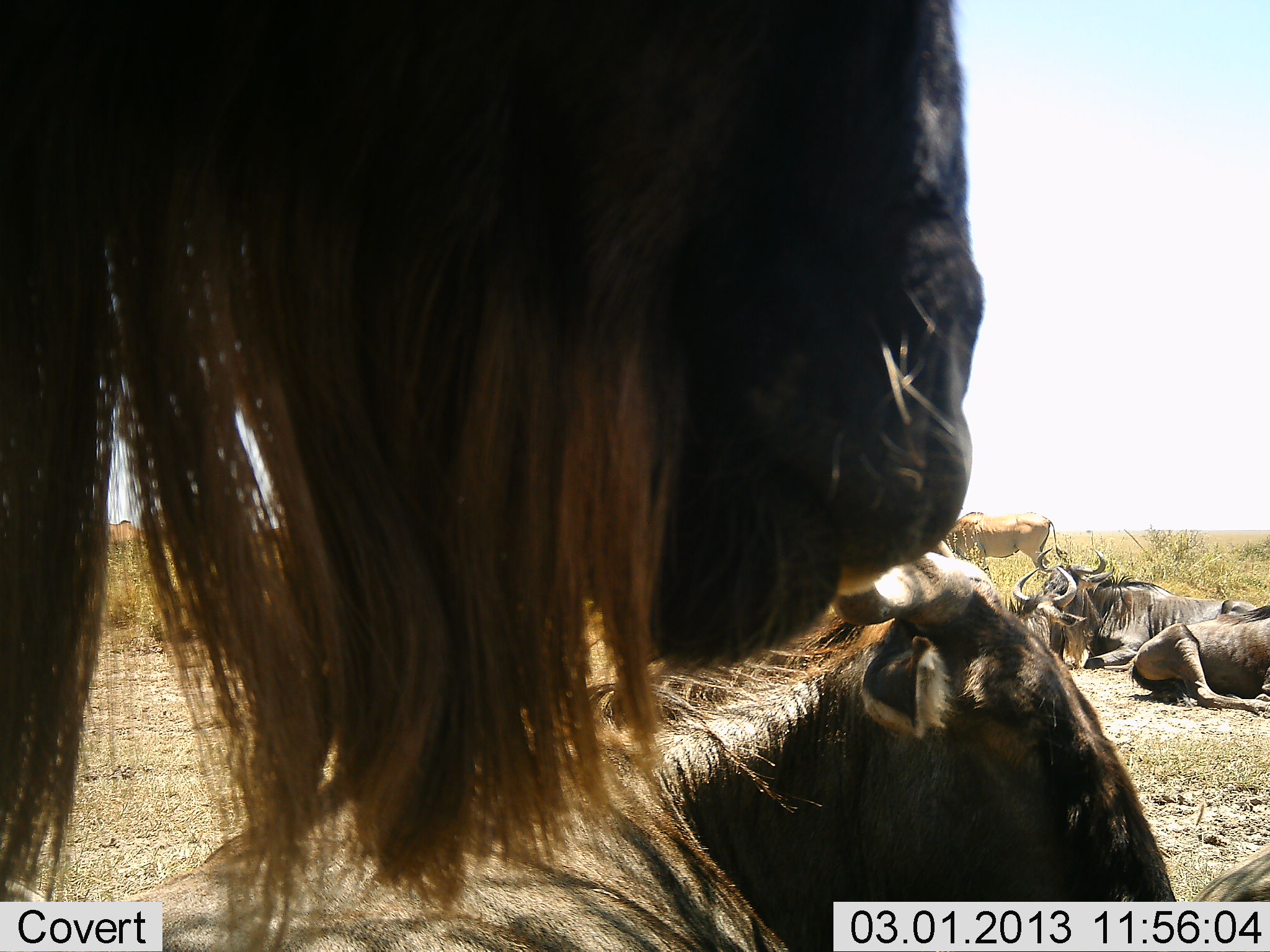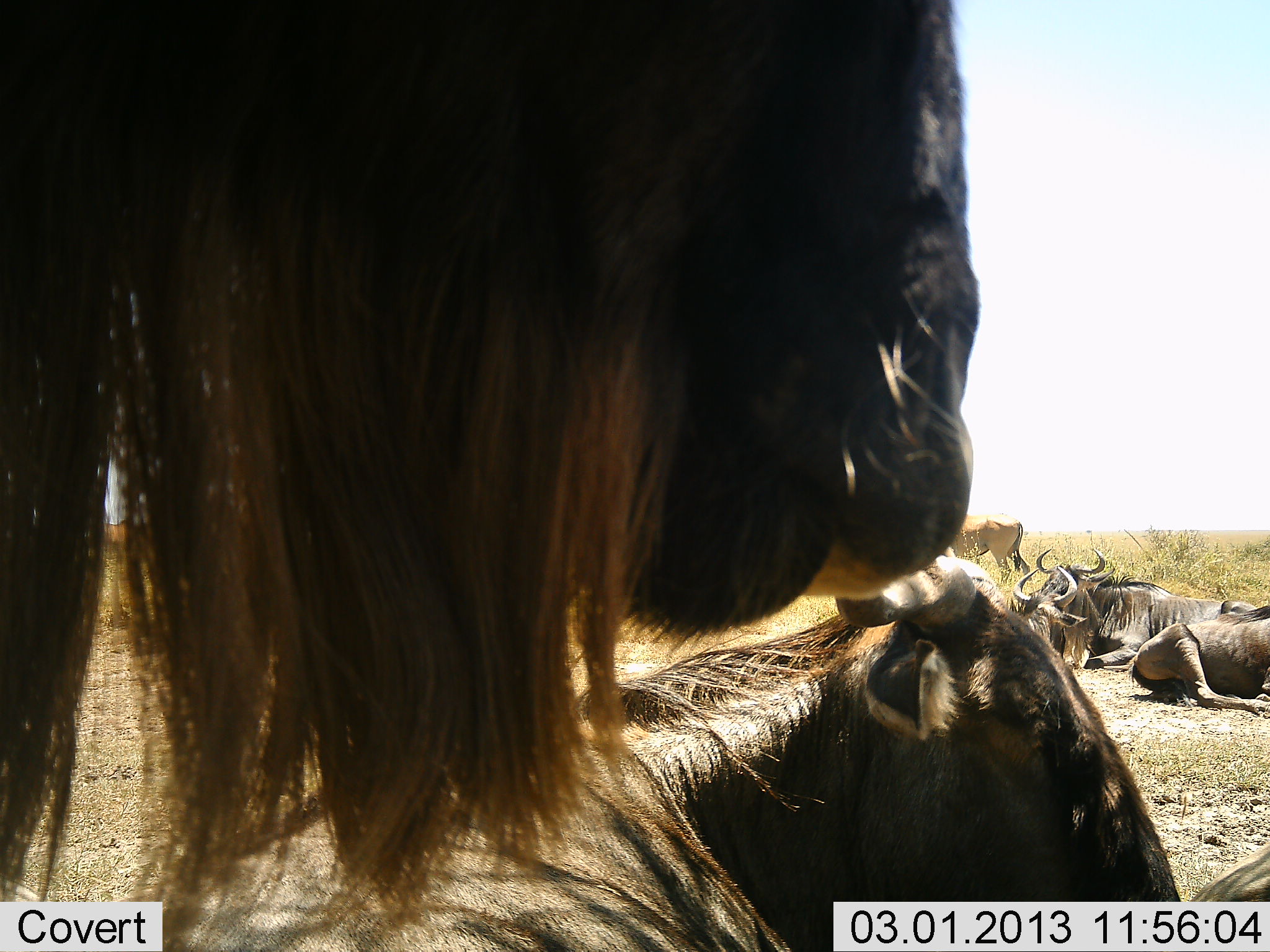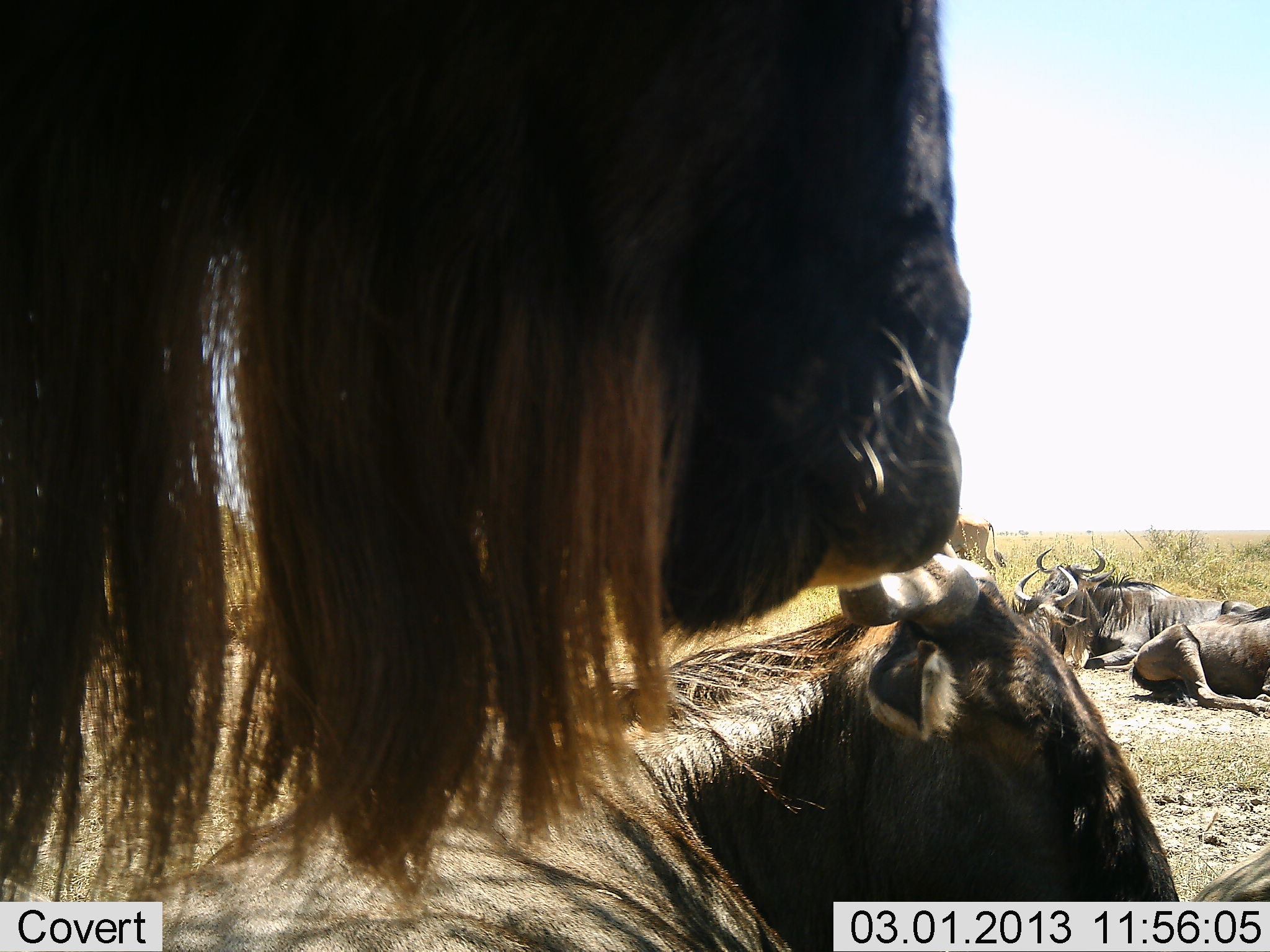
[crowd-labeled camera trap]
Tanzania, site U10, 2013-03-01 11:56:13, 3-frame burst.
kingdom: Animalia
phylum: Chordata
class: Mammalia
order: Artiodactyla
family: Bovidae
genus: Connochaetes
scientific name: Connochaetes taurinus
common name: blue wildebeest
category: wildebeest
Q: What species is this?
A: Wildebeest (blue wildebeest) (Connochaetes taurinus).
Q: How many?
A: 6.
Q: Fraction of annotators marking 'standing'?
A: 58%.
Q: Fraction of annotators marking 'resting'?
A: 97%.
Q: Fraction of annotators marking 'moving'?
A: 19%.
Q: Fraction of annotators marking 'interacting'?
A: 11%.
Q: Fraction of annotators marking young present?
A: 0%.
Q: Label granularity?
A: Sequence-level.